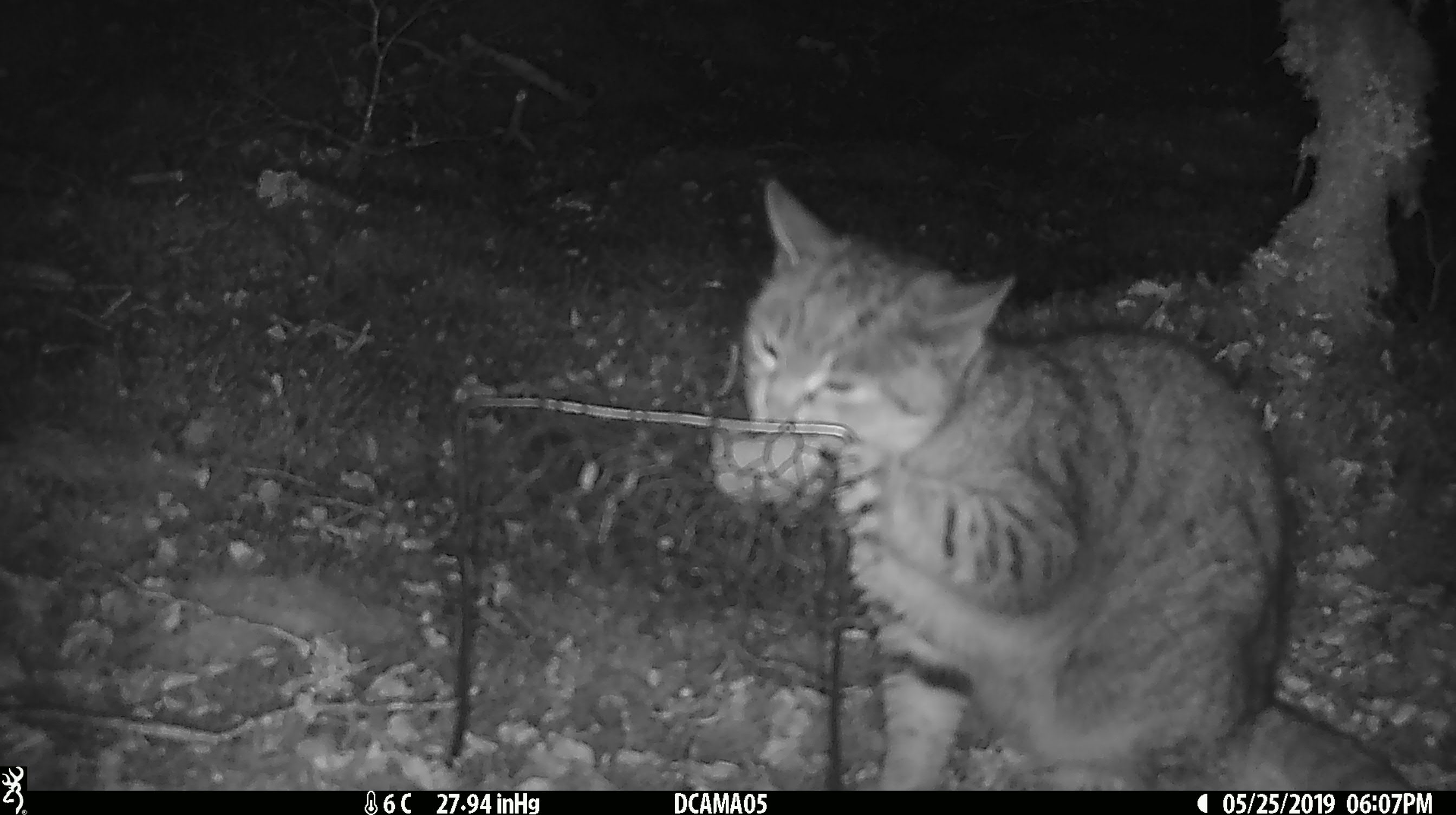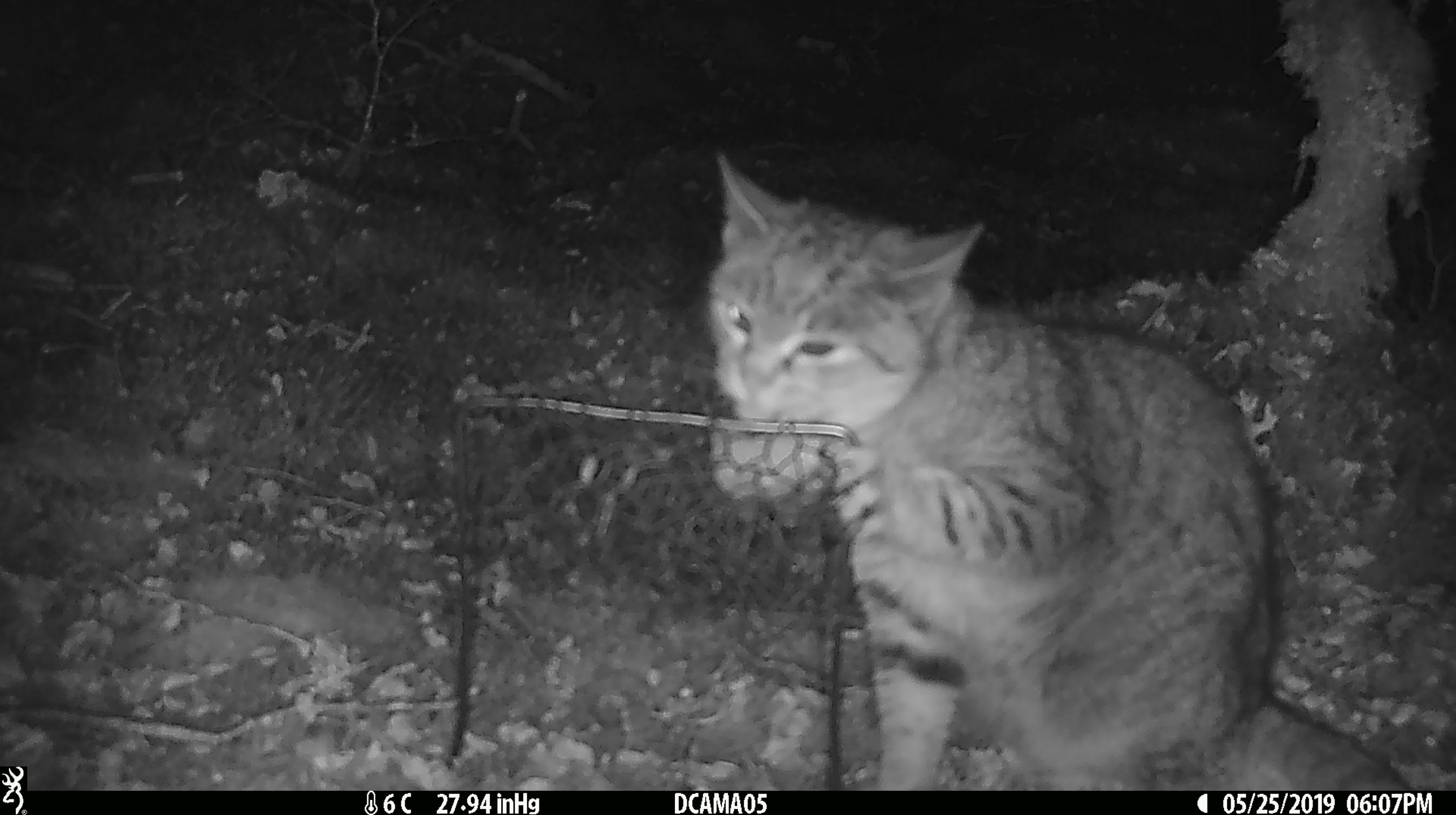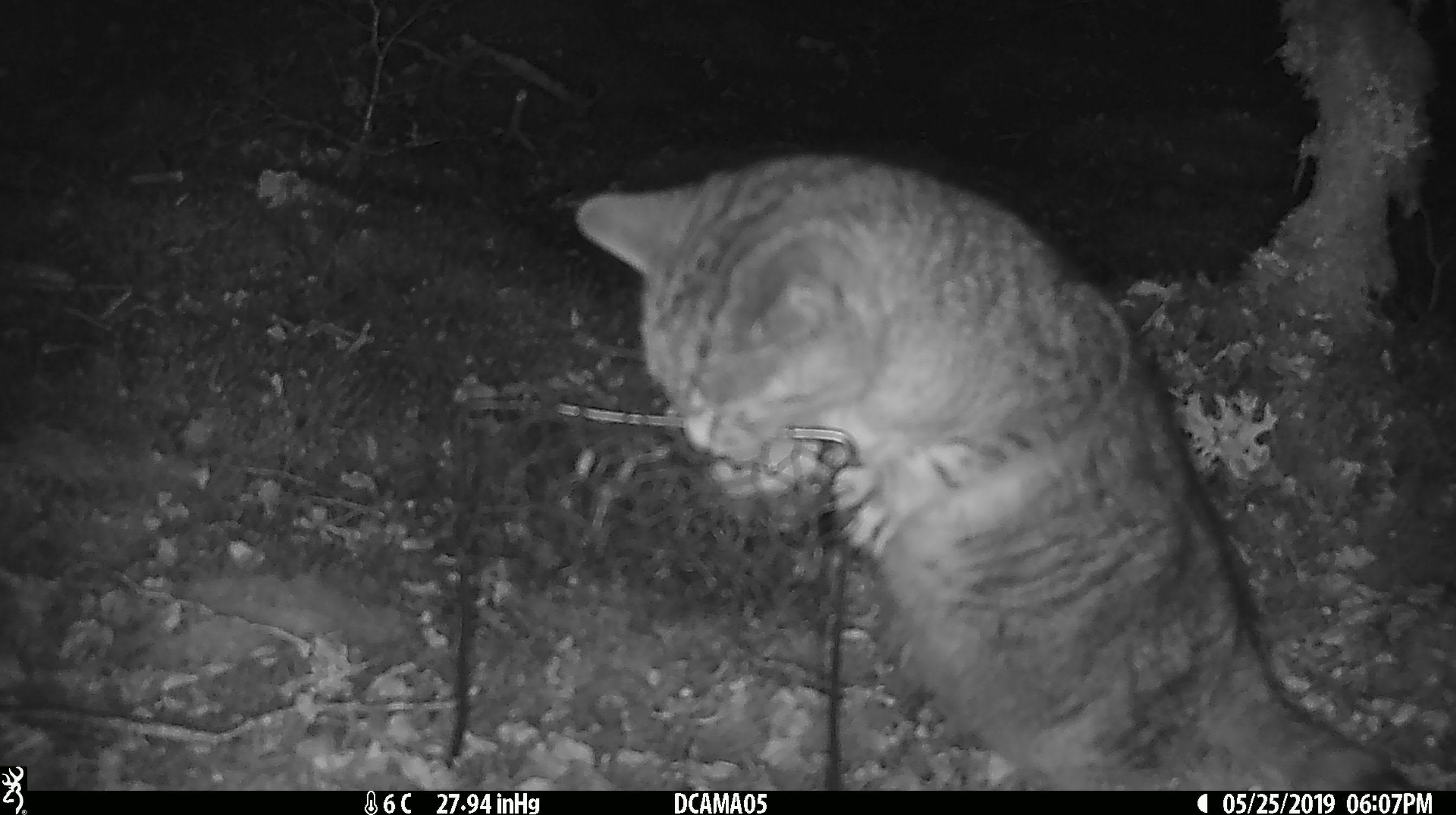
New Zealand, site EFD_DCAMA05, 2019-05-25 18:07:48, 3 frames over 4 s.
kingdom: Animalia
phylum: Chordata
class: Mammalia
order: Carnivora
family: Felidae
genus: Felis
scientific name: Felis catus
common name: domestic cat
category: cat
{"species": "cat (domestic cat) (Felis catus)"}